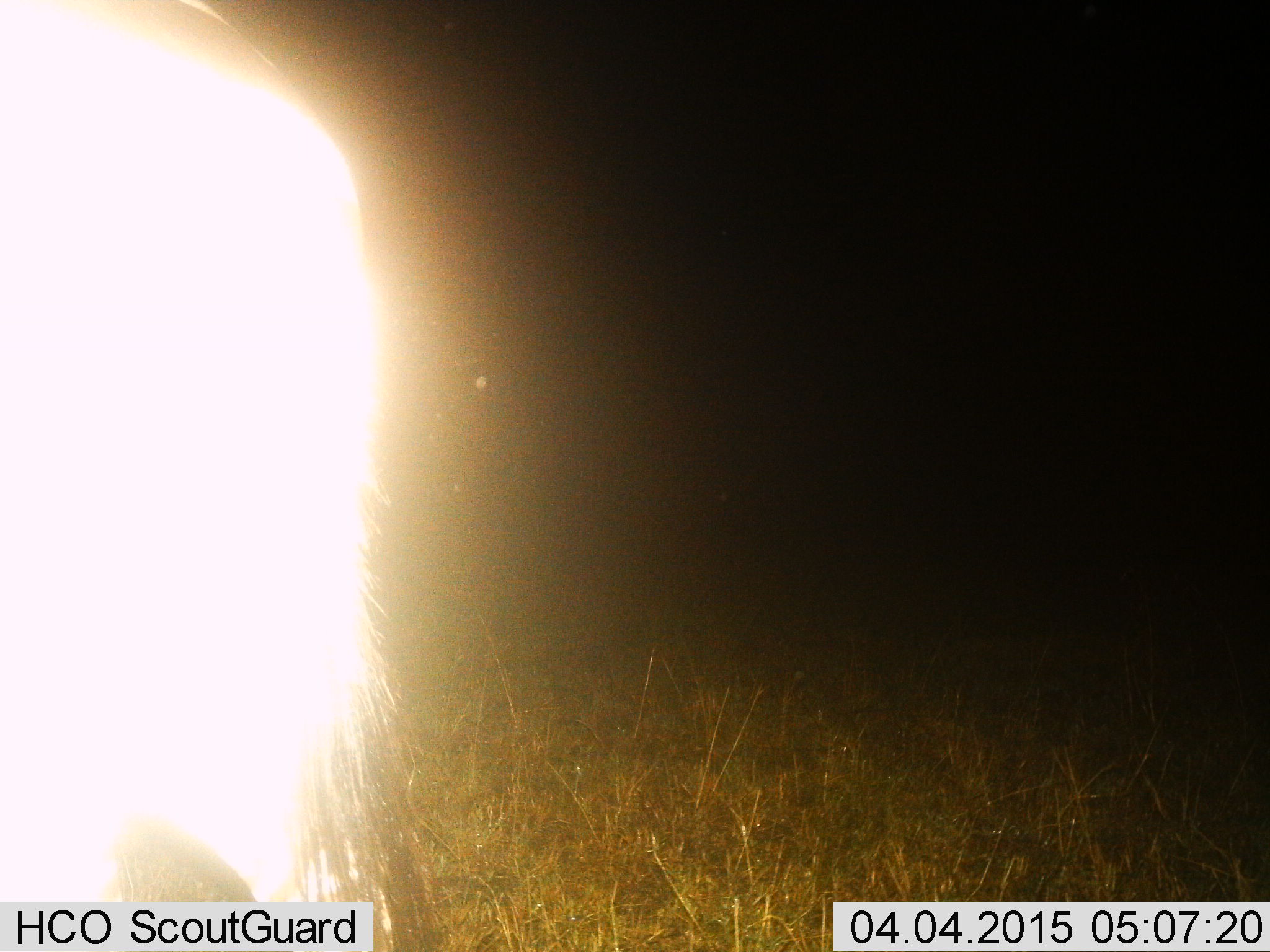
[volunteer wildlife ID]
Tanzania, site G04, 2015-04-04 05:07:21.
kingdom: Animalia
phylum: Chordata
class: Mammalia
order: Artiodactyla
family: Bovidae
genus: Connochaetes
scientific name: Connochaetes taurinus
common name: blue wildebeest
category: wildebeest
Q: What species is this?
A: Wildebeest (blue wildebeest) (Connochaetes taurinus).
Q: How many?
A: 1.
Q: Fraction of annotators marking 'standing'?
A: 71%.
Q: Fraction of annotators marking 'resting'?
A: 0%.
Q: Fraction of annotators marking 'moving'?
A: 29%.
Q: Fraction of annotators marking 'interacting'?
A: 0%.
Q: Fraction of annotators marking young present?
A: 0%.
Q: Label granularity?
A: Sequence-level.